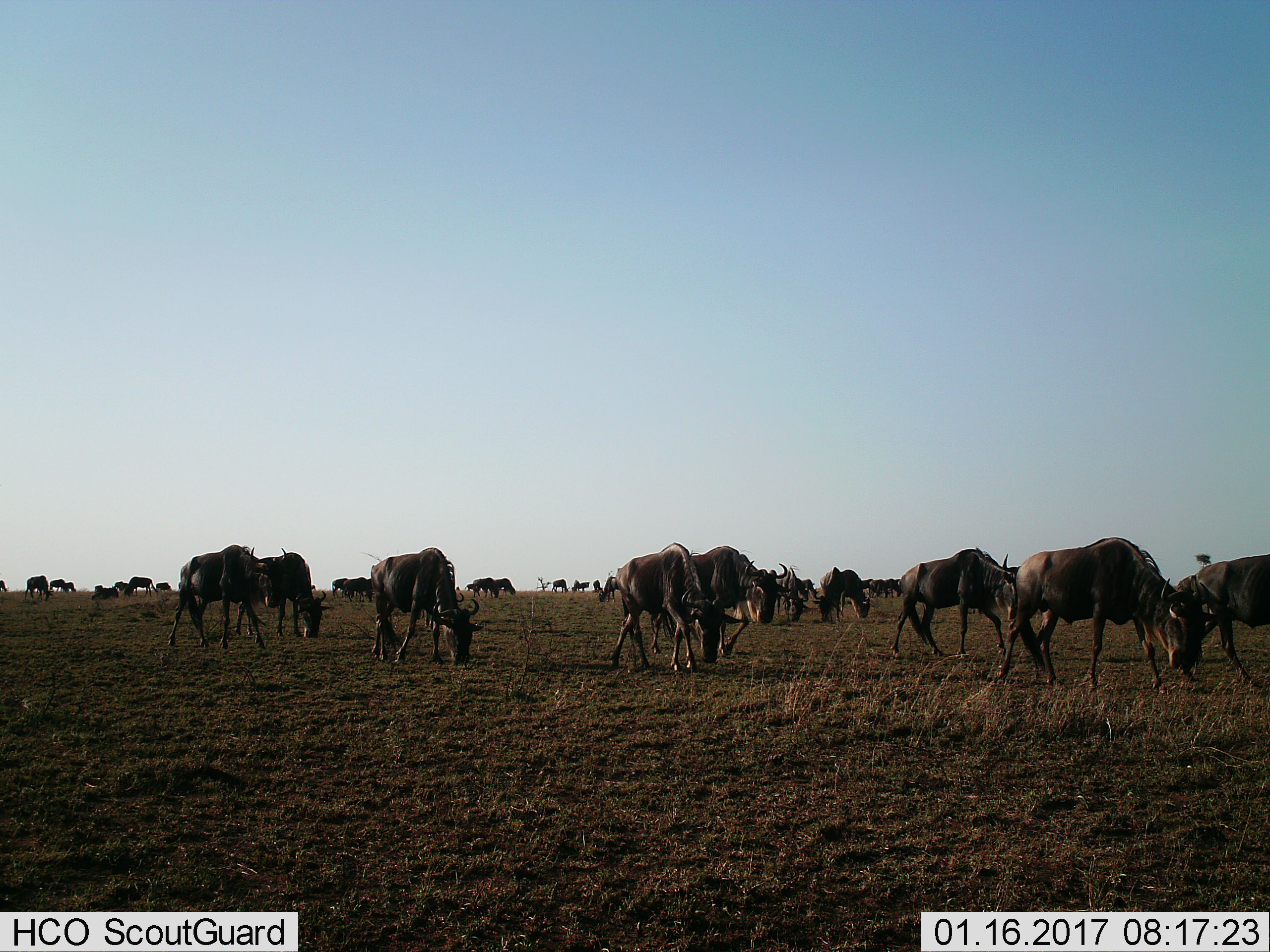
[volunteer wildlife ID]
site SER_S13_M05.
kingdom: Animalia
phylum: Chordata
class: Mammalia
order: Artiodactyla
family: Bovidae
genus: Connochaetes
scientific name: Connochaetes taurinus taurinus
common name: blue wildebeest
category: wildebeestblue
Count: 11-50.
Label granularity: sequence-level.